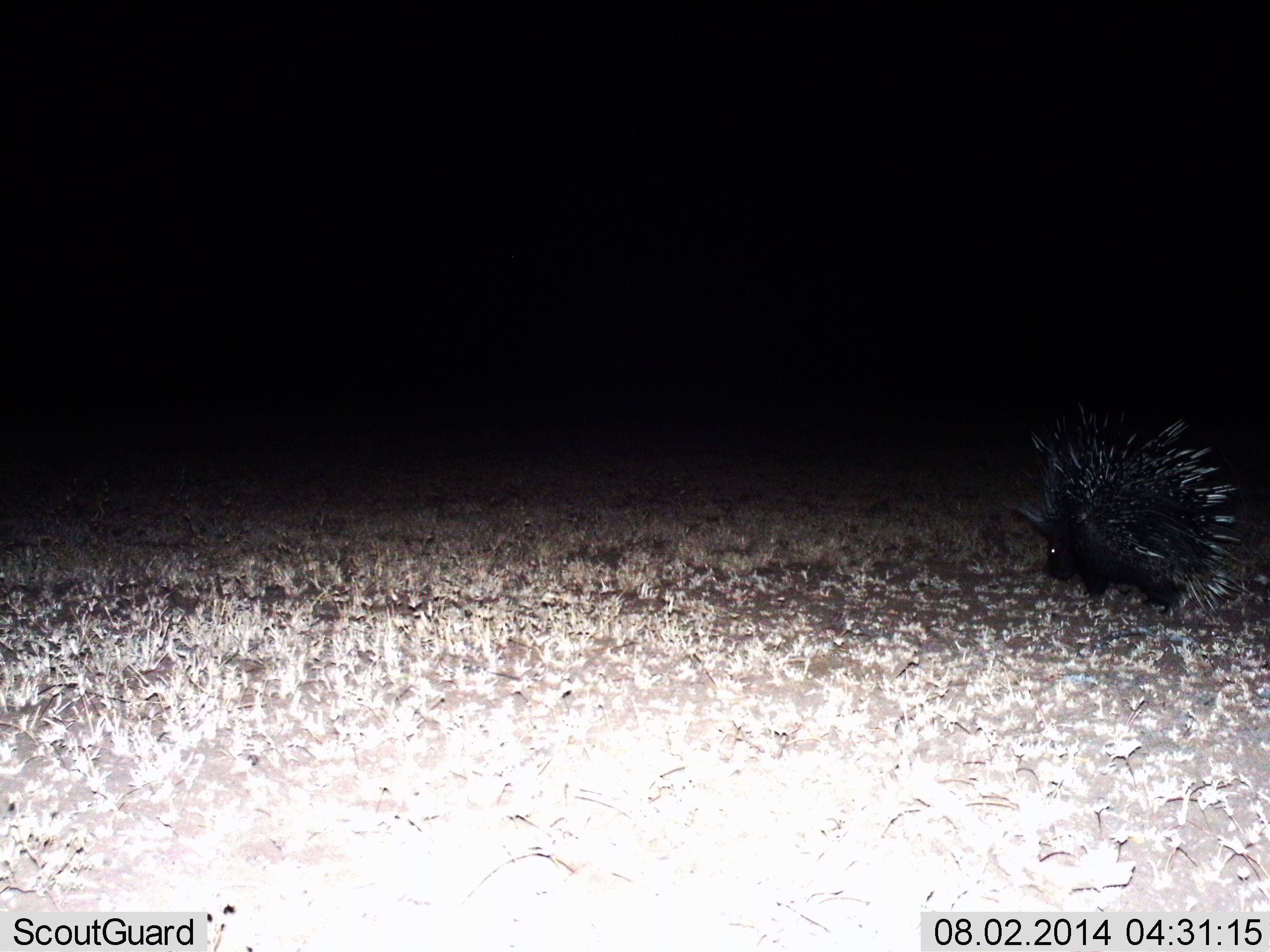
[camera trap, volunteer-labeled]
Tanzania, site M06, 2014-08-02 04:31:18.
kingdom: Animalia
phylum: Chordata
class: Mammalia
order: Rodentia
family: Hystricidae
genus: Hystrix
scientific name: Hystrix cristata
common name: crested porcupine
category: porcupine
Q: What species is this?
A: Porcupine (crested porcupine) (Hystrix cristata).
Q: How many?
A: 1.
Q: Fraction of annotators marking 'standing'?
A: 80%.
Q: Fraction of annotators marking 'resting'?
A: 0%.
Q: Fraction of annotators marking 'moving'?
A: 20%.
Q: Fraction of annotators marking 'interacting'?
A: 0%.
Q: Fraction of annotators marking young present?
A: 0%.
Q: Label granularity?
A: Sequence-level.